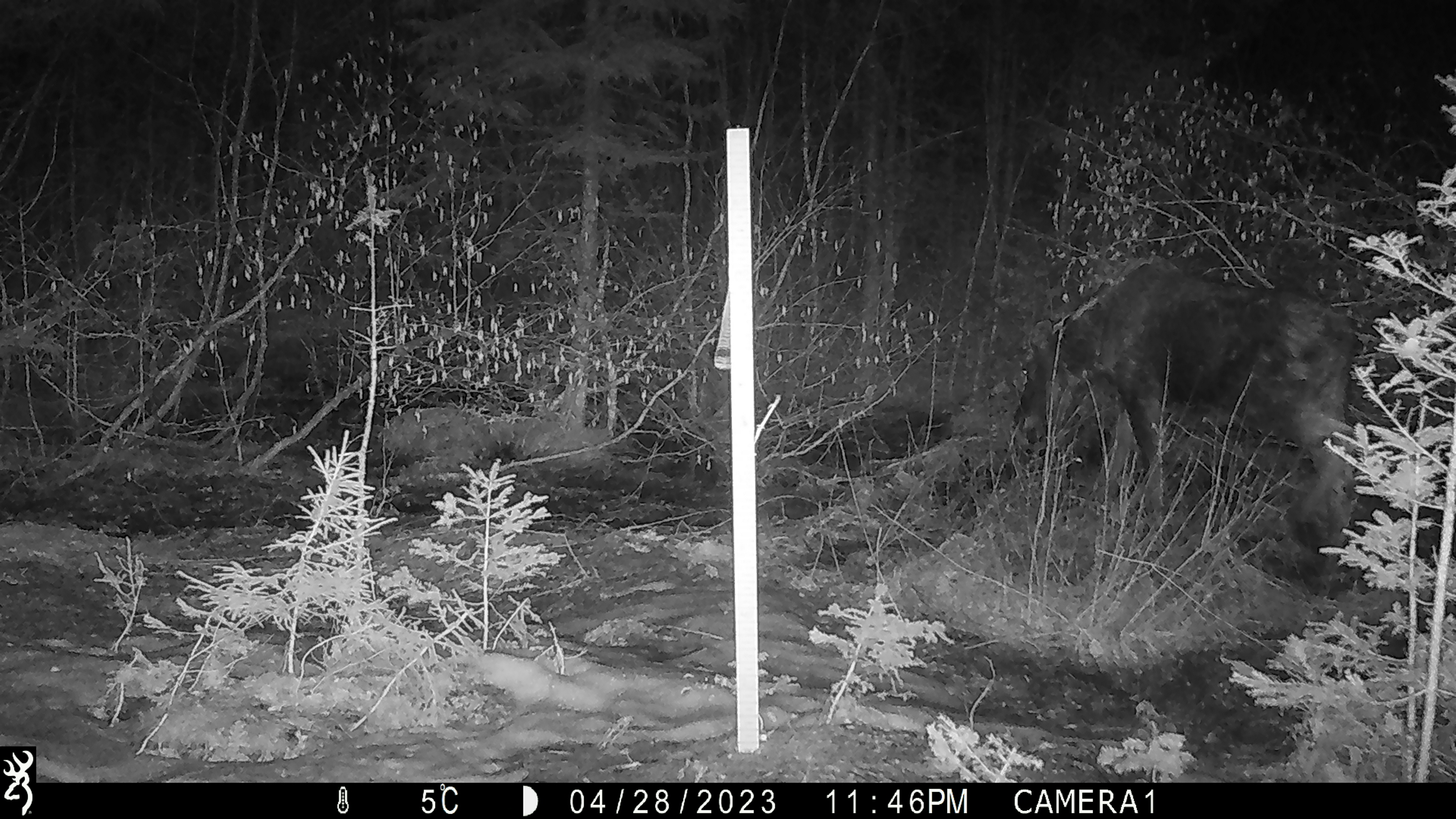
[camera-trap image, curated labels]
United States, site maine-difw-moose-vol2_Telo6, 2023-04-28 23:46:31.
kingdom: Animalia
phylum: Chordata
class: Mammalia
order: Artiodactyla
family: Cervidae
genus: Alces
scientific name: Alces alces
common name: moose